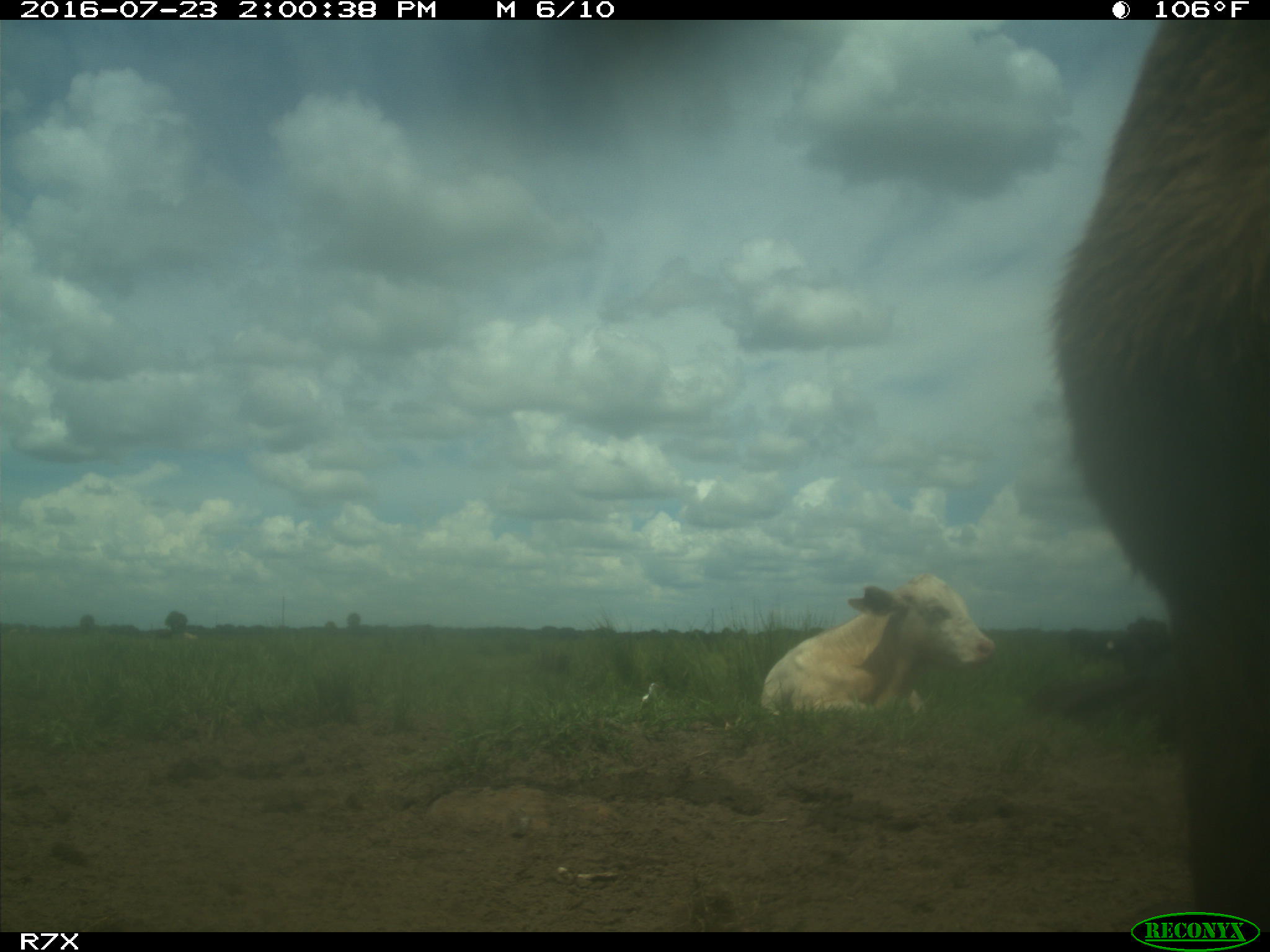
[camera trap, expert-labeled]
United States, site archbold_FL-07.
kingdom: Animalia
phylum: Chordata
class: Mammalia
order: Artiodactyla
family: Bovidae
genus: Bos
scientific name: Bos taurus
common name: domestic cow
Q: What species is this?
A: Bos taurus (domestic cow).